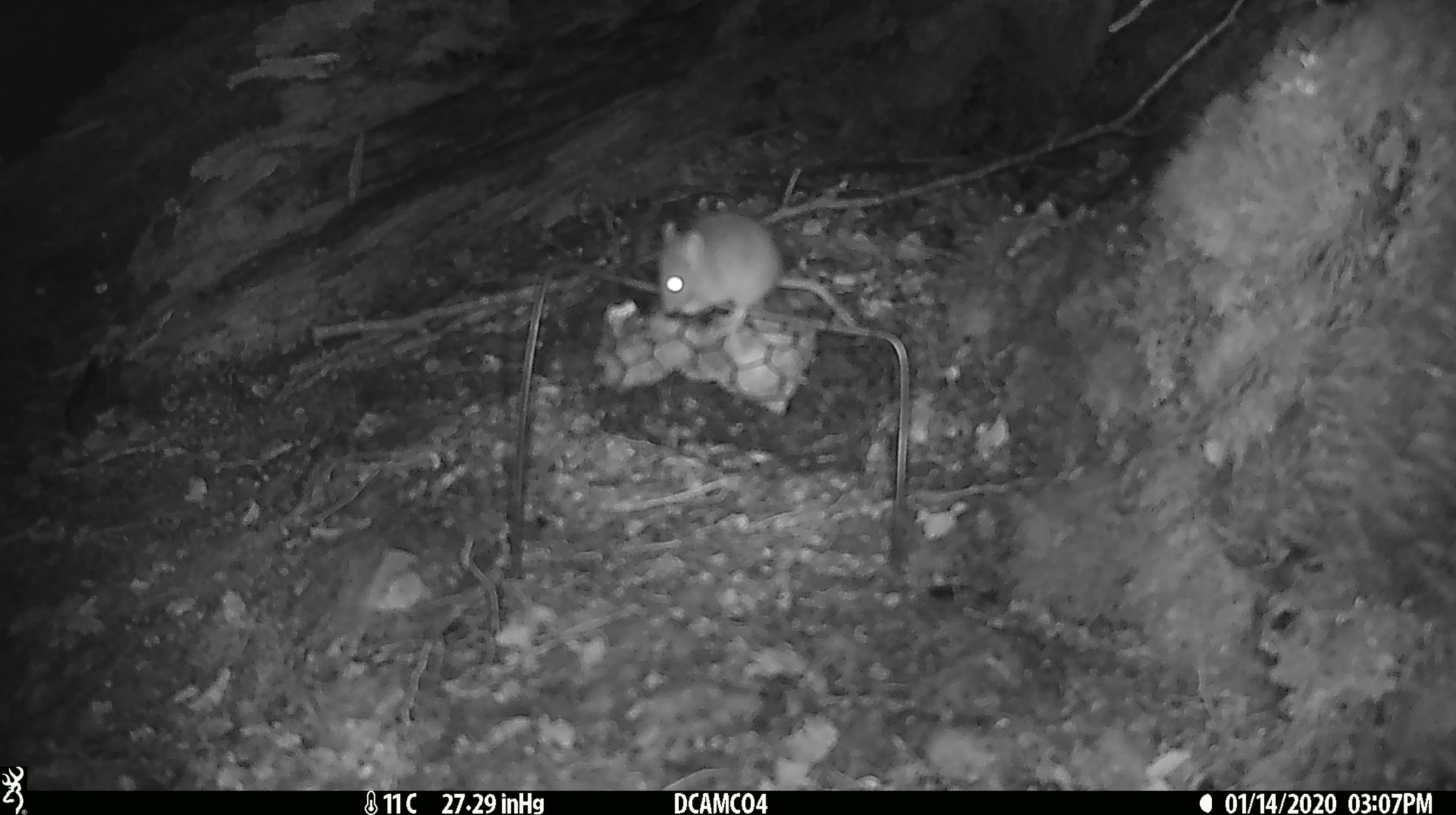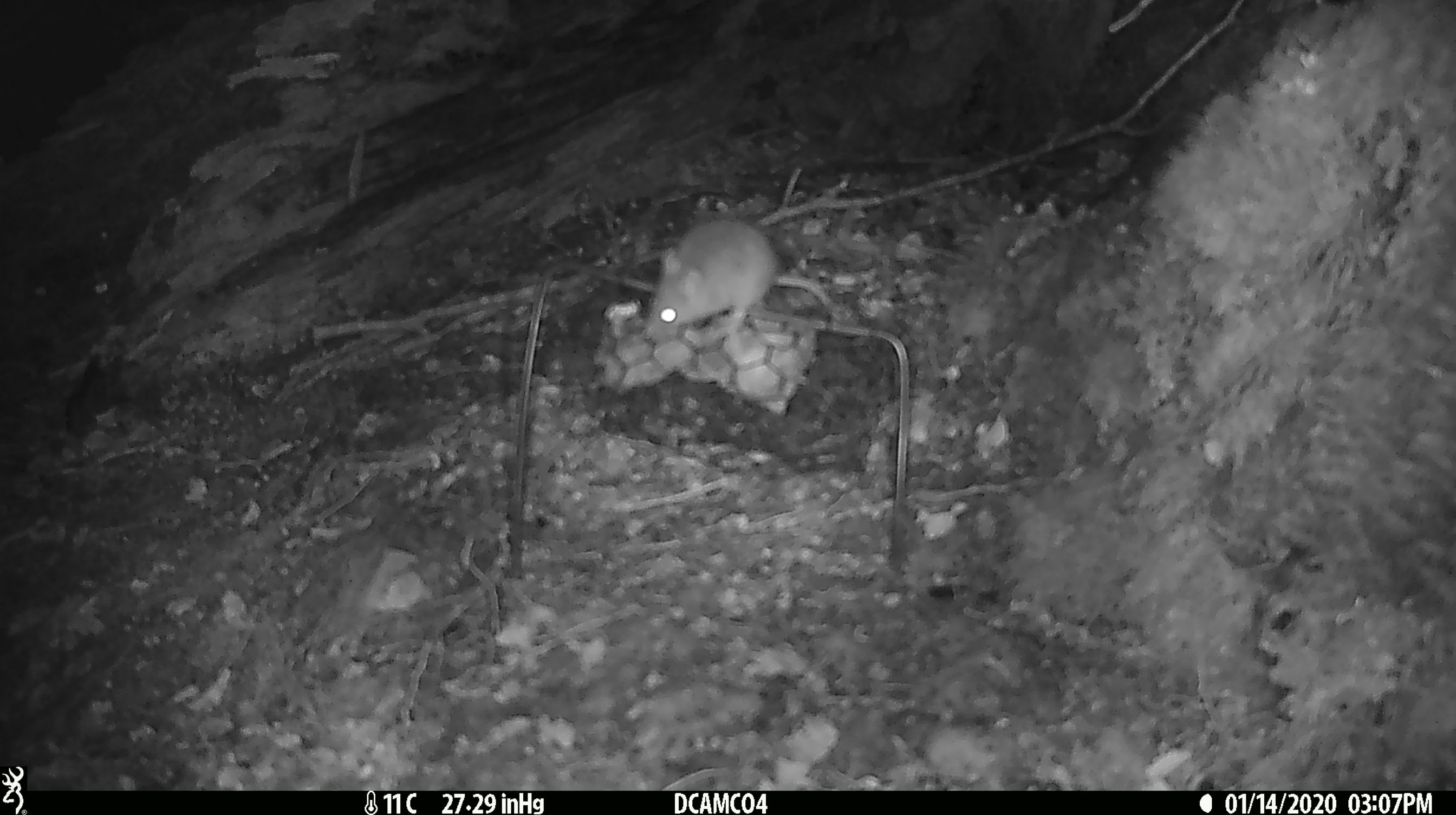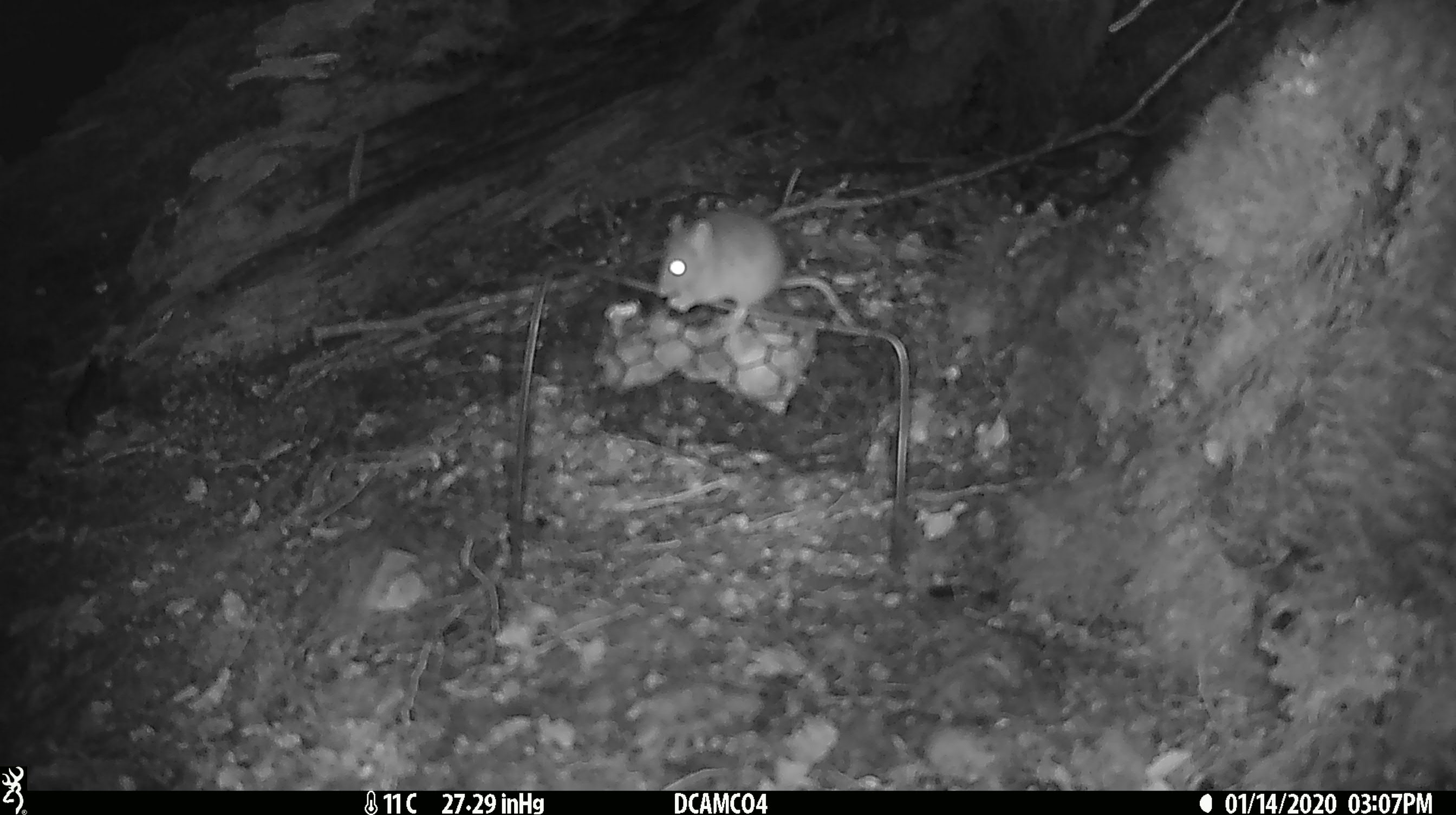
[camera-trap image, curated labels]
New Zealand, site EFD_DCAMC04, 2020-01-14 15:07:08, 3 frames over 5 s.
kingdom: Animalia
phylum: Chordata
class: Mammalia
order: Rodentia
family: Muridae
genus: Mus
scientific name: Mus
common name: mouse